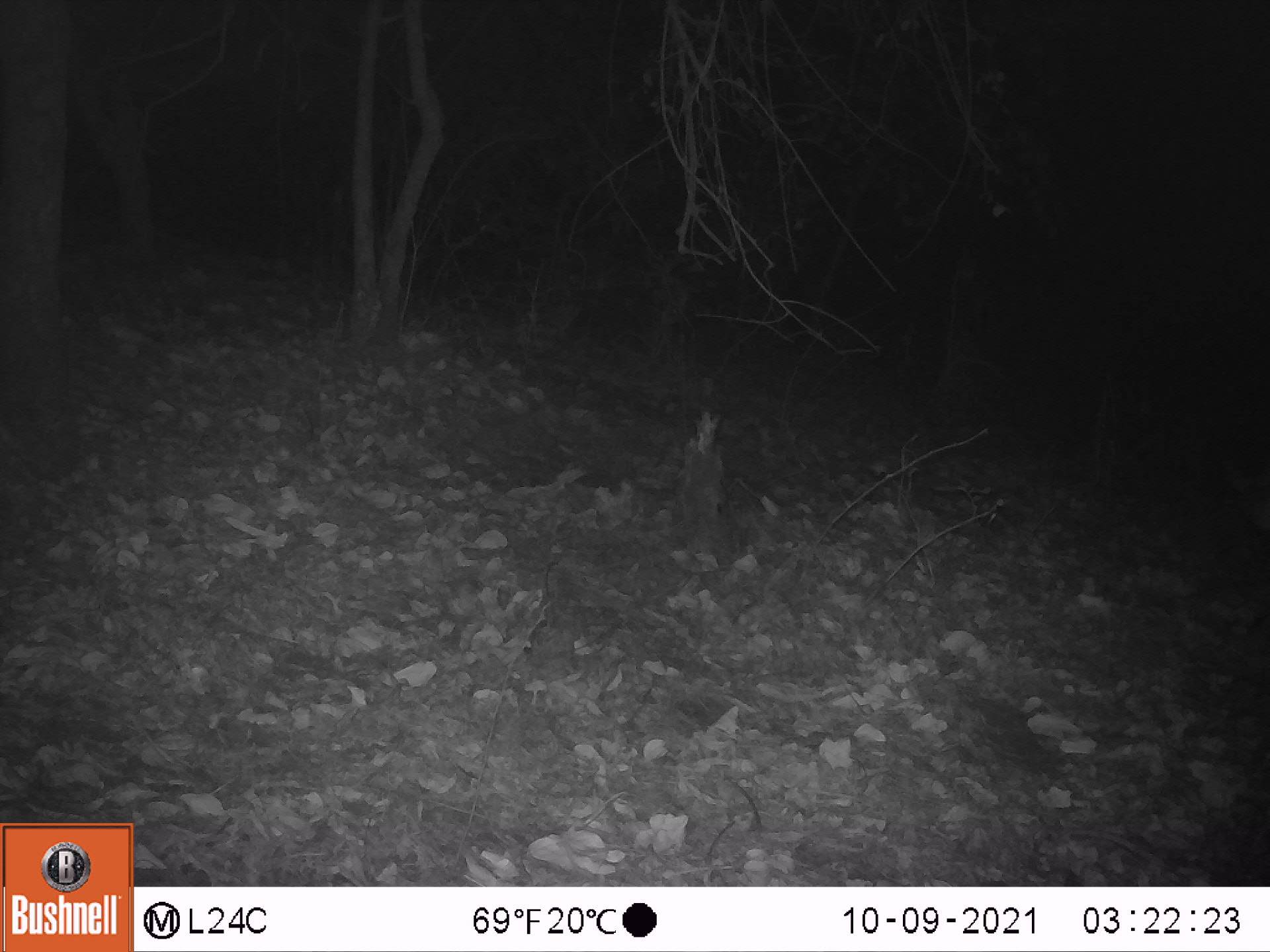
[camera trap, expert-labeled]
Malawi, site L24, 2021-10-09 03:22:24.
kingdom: Animalia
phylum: Chordata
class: Mammalia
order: Artiodactyla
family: Bovidae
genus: Tragelaphus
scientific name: Tragelaphus sylvaticus sylvaticus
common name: cape bushbuck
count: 1